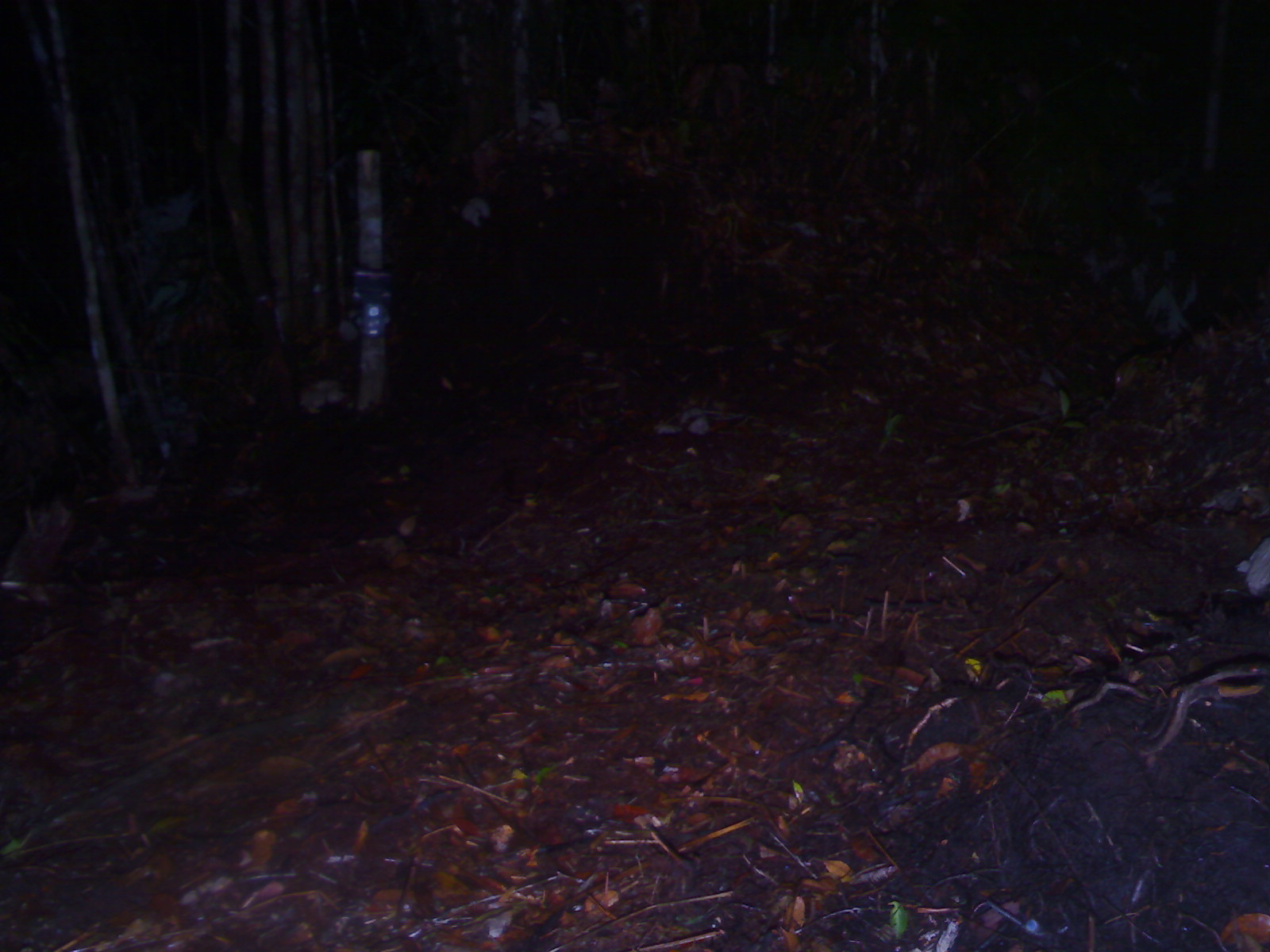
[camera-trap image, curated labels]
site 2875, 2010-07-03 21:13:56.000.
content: unidentified animal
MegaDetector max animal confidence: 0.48